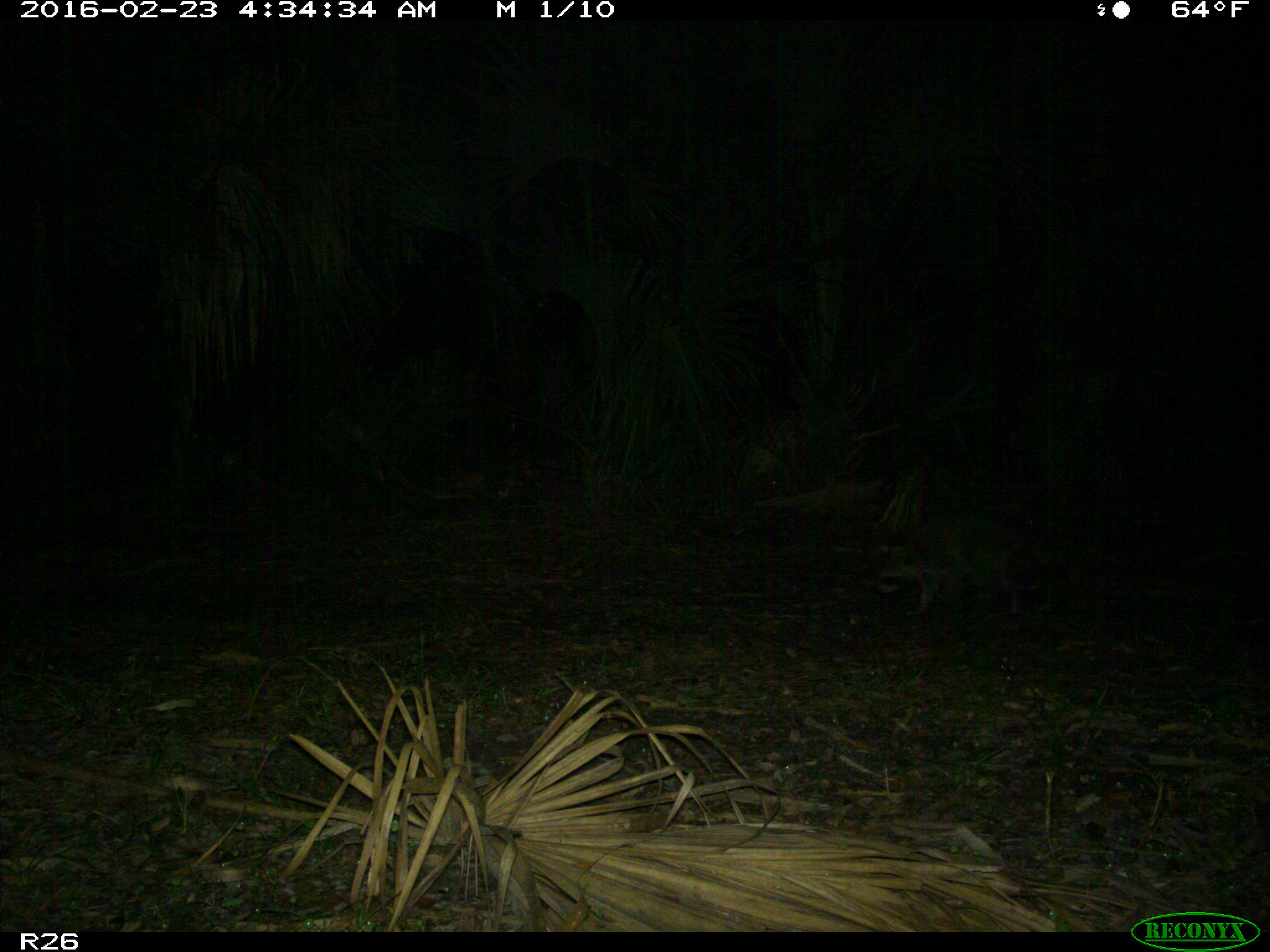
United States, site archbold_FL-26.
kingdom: Animalia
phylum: Chordata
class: Mammalia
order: Carnivora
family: Procyonidae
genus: Procyon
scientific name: Procyon lotor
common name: common raccoon